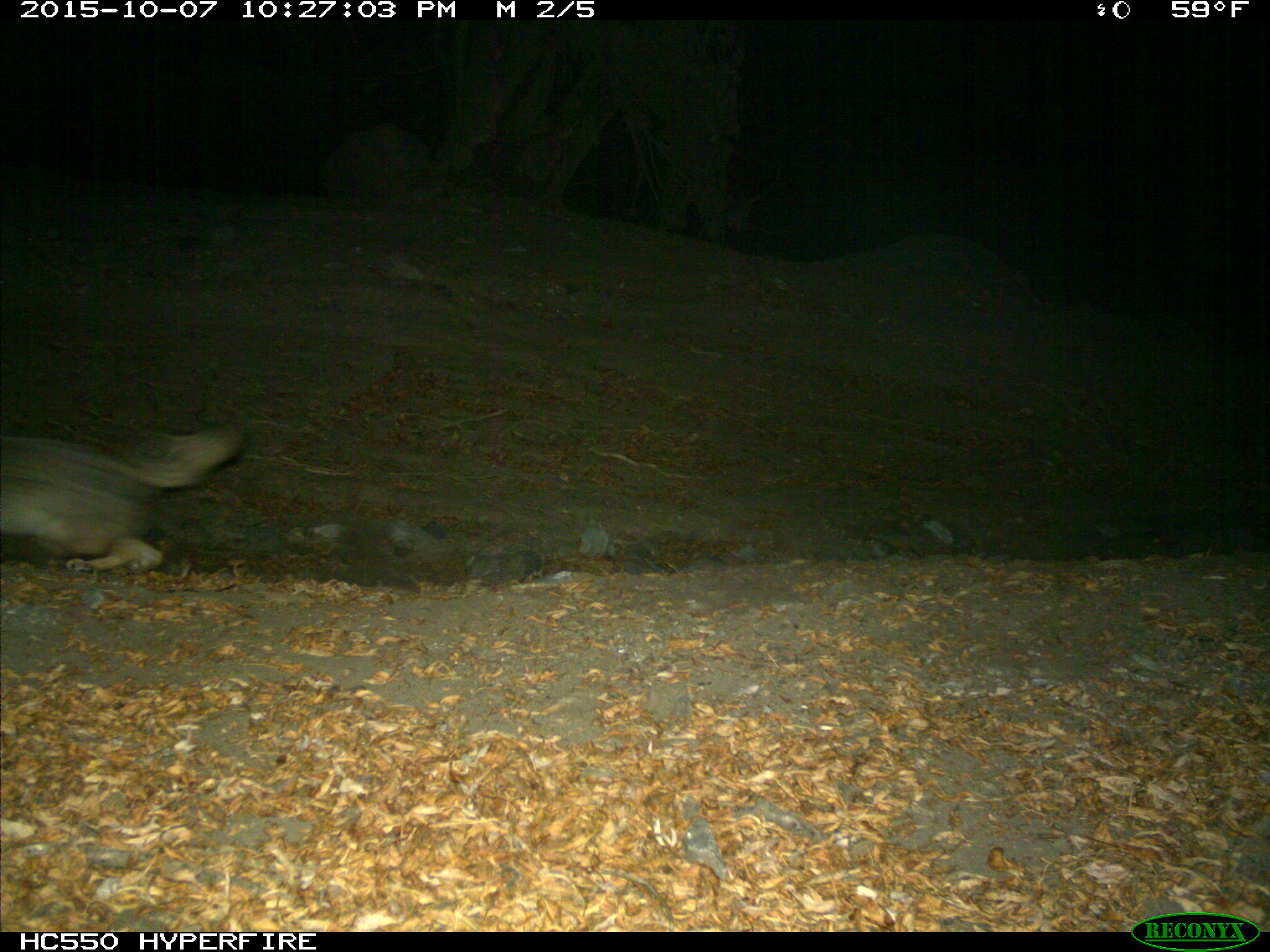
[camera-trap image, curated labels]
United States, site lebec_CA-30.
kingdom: Animalia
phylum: Chordata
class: Mammalia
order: Carnivora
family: Canidae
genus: Canis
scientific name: Canis latrans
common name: coyote